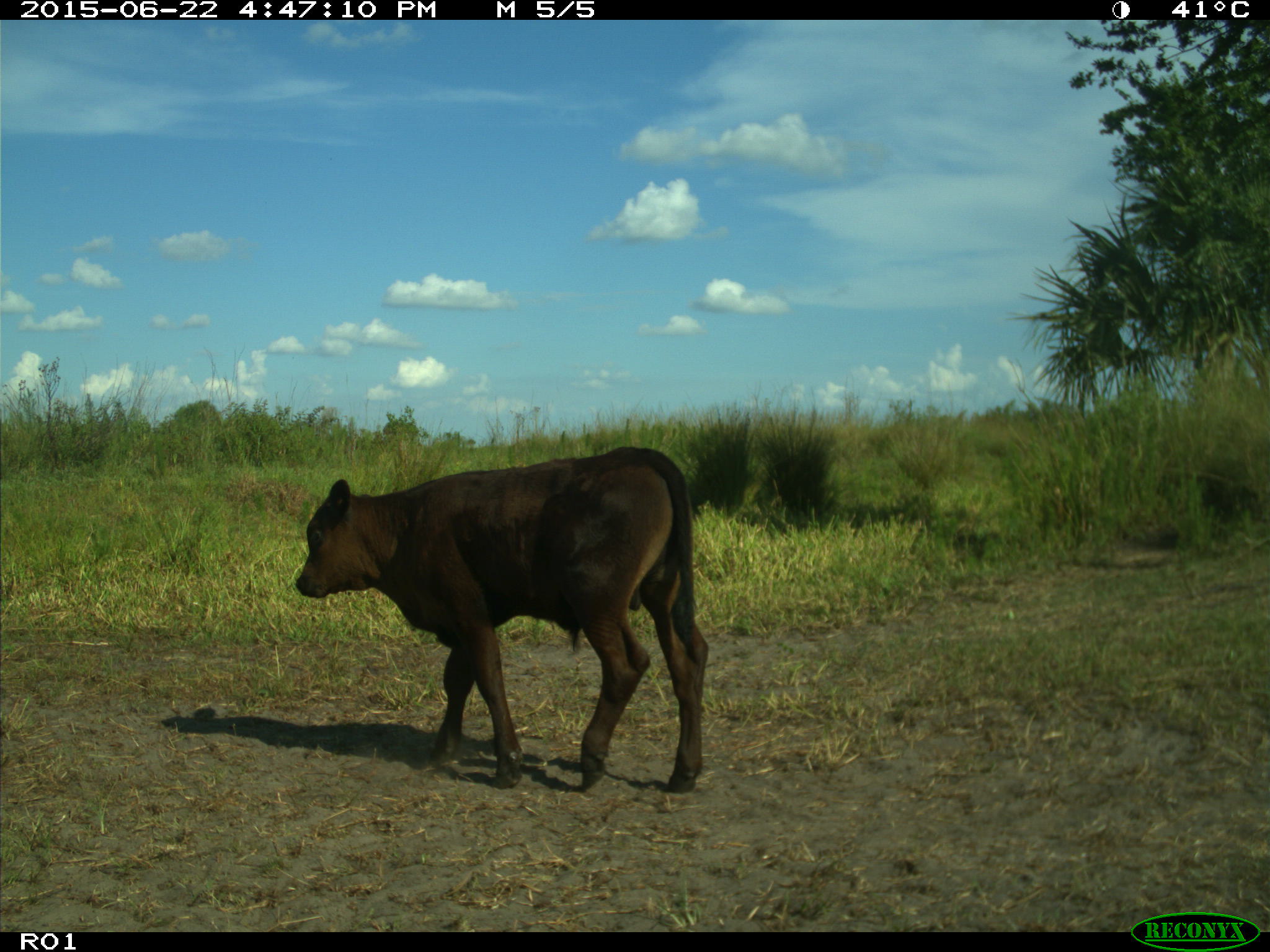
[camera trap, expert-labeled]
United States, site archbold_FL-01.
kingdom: Animalia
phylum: Chordata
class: Mammalia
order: Artiodactyla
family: Bovidae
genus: Bos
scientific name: Bos taurus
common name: domestic cow